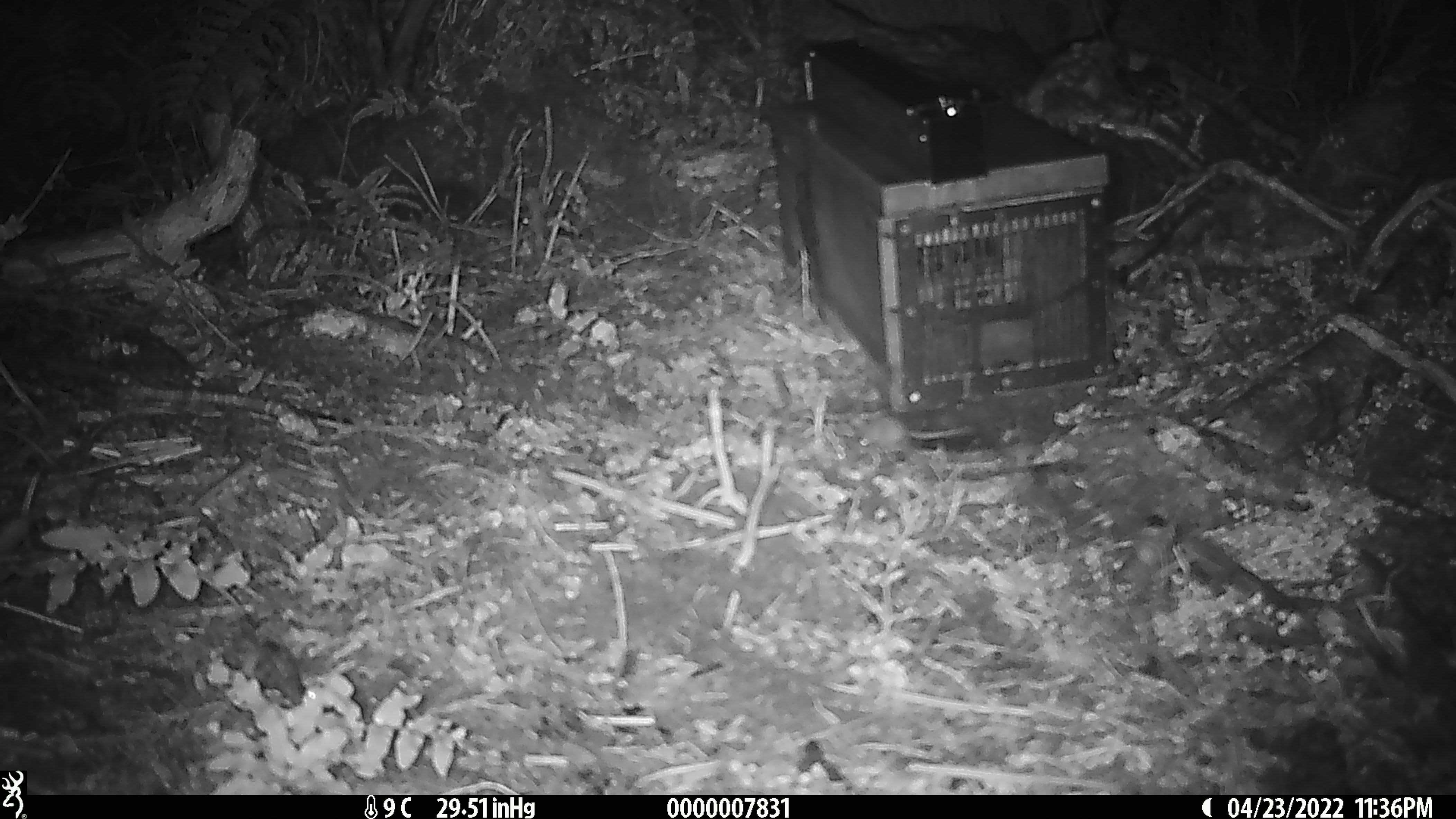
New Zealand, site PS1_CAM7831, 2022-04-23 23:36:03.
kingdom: Animalia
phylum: Chordata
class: Mammalia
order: Rodentia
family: Muridae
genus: Mus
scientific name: Mus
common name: mouse